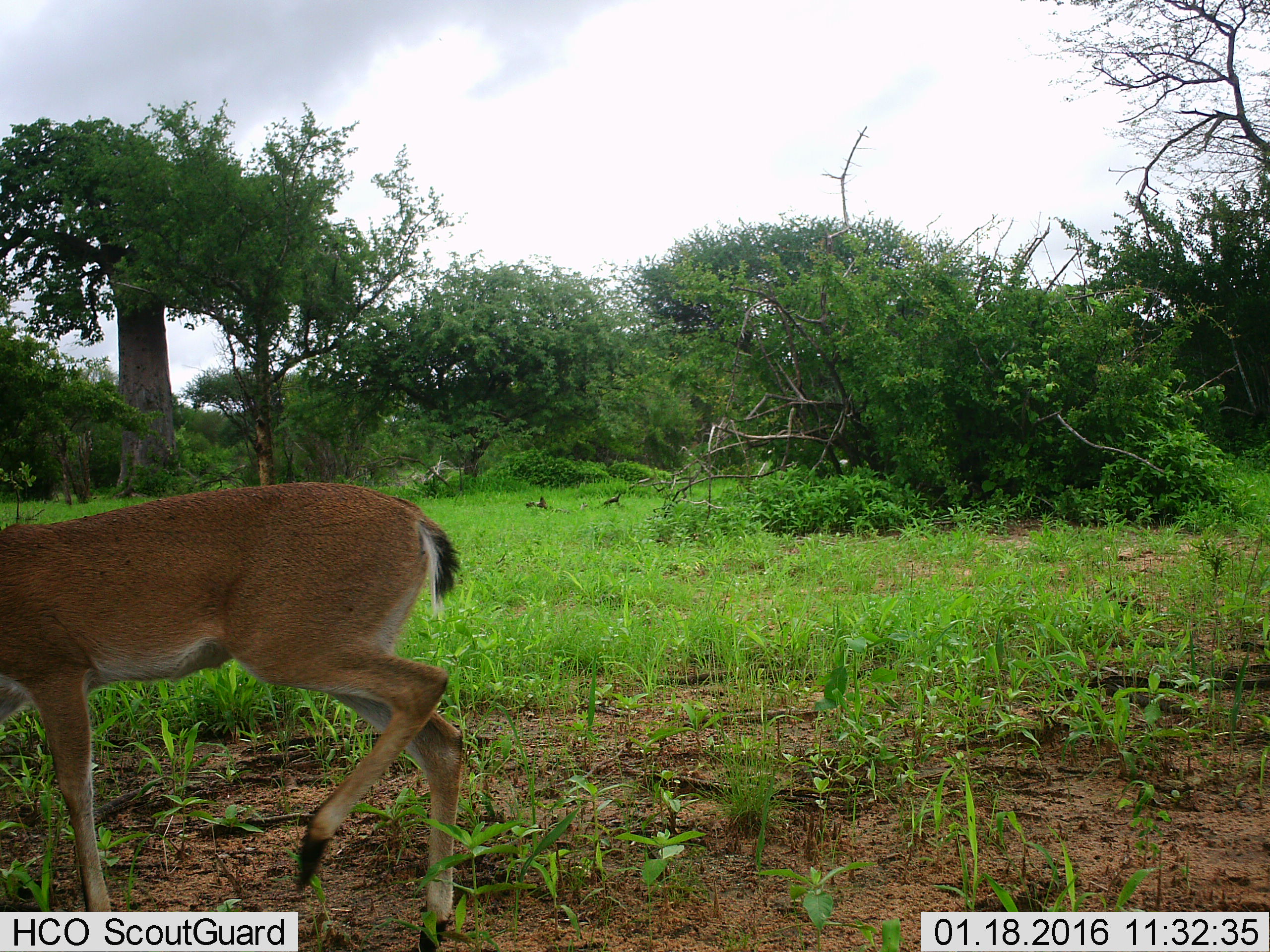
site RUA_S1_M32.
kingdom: Animalia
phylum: Chordata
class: Mammalia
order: Artiodactyla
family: Bovidae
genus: Sylvicapra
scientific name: Sylvicapra grimmia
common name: common duiker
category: duikercommongrey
Duikercommongrey (common duiker) (Sylvicapra grimmia), count 1. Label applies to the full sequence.